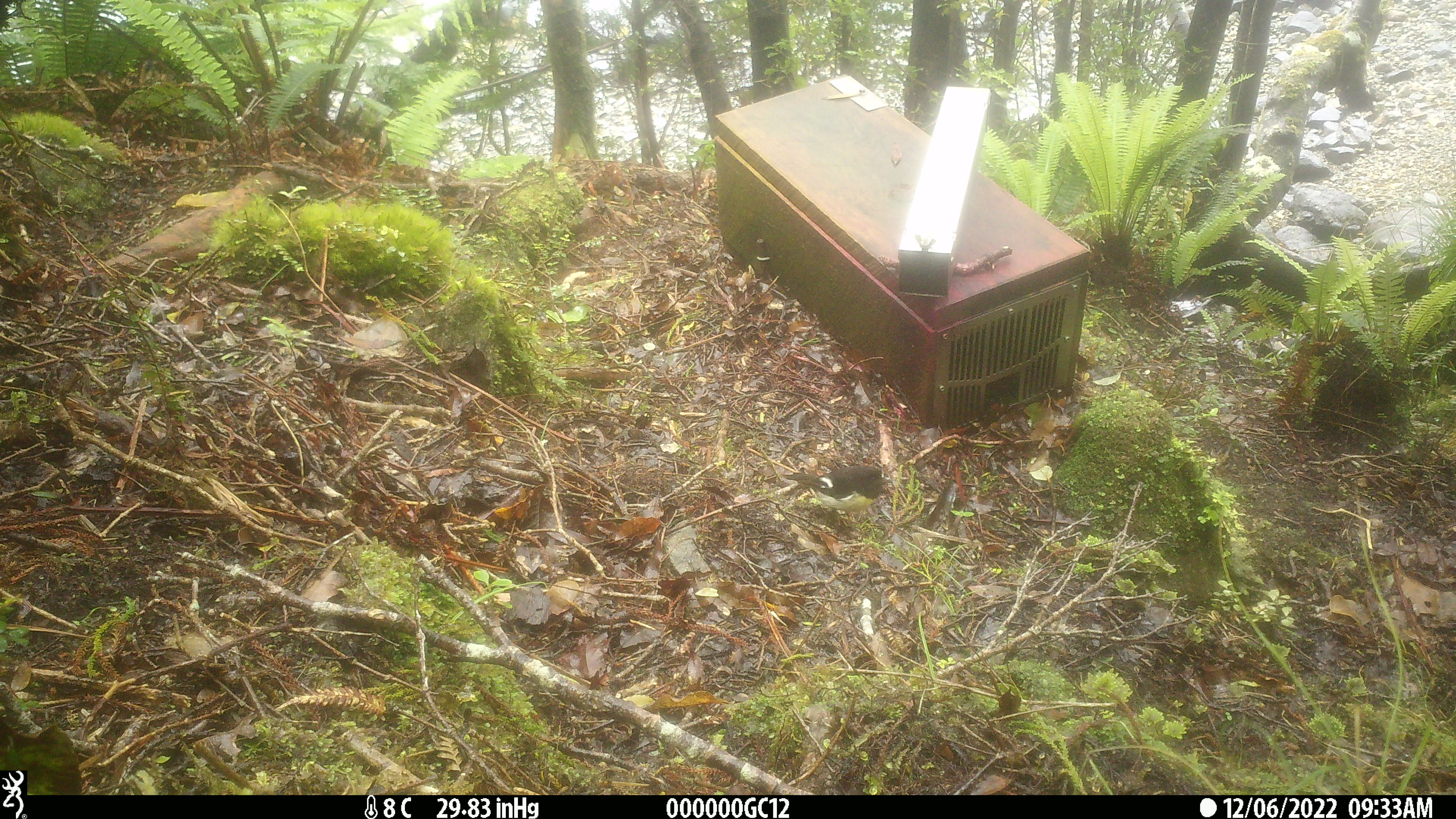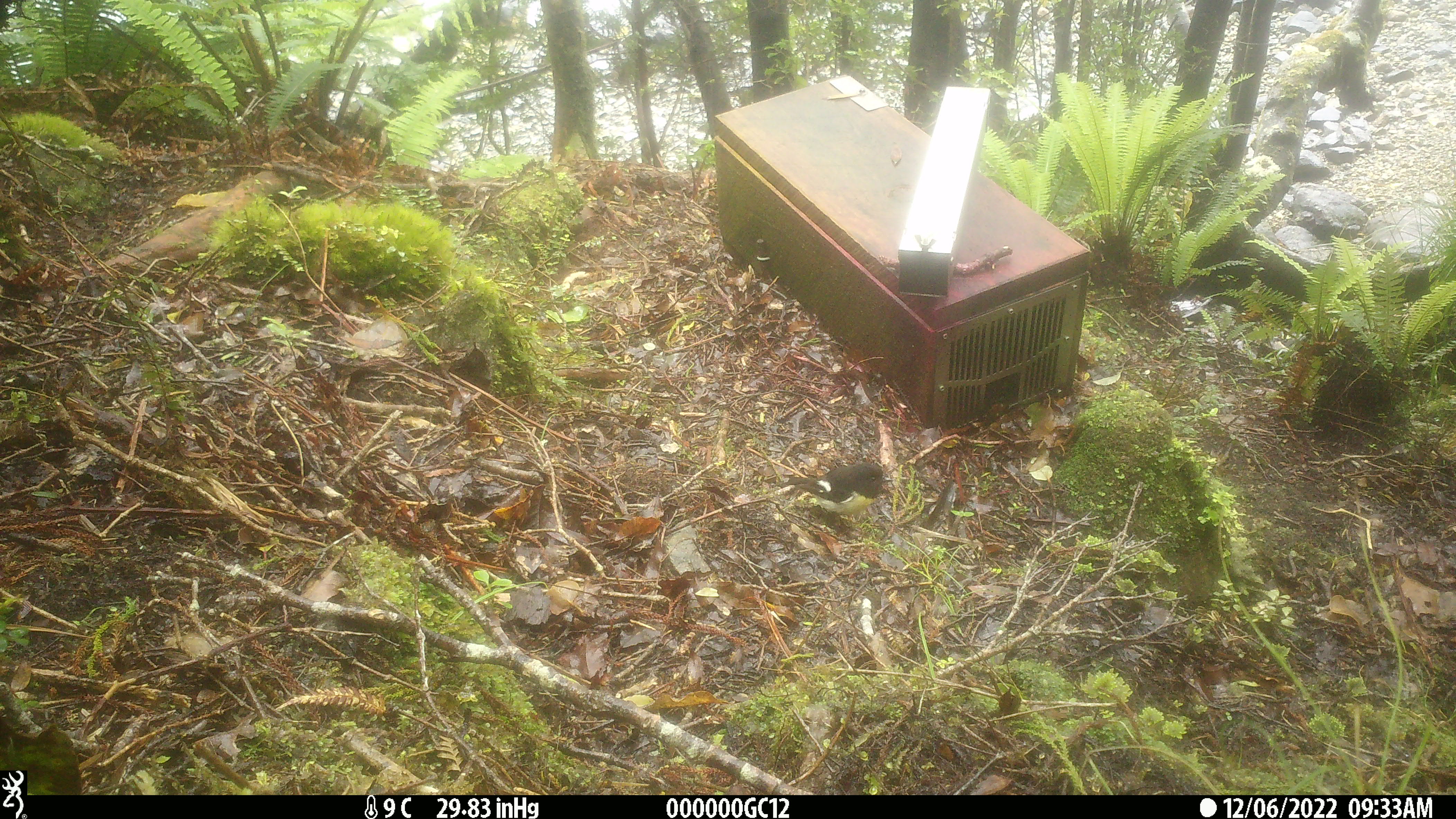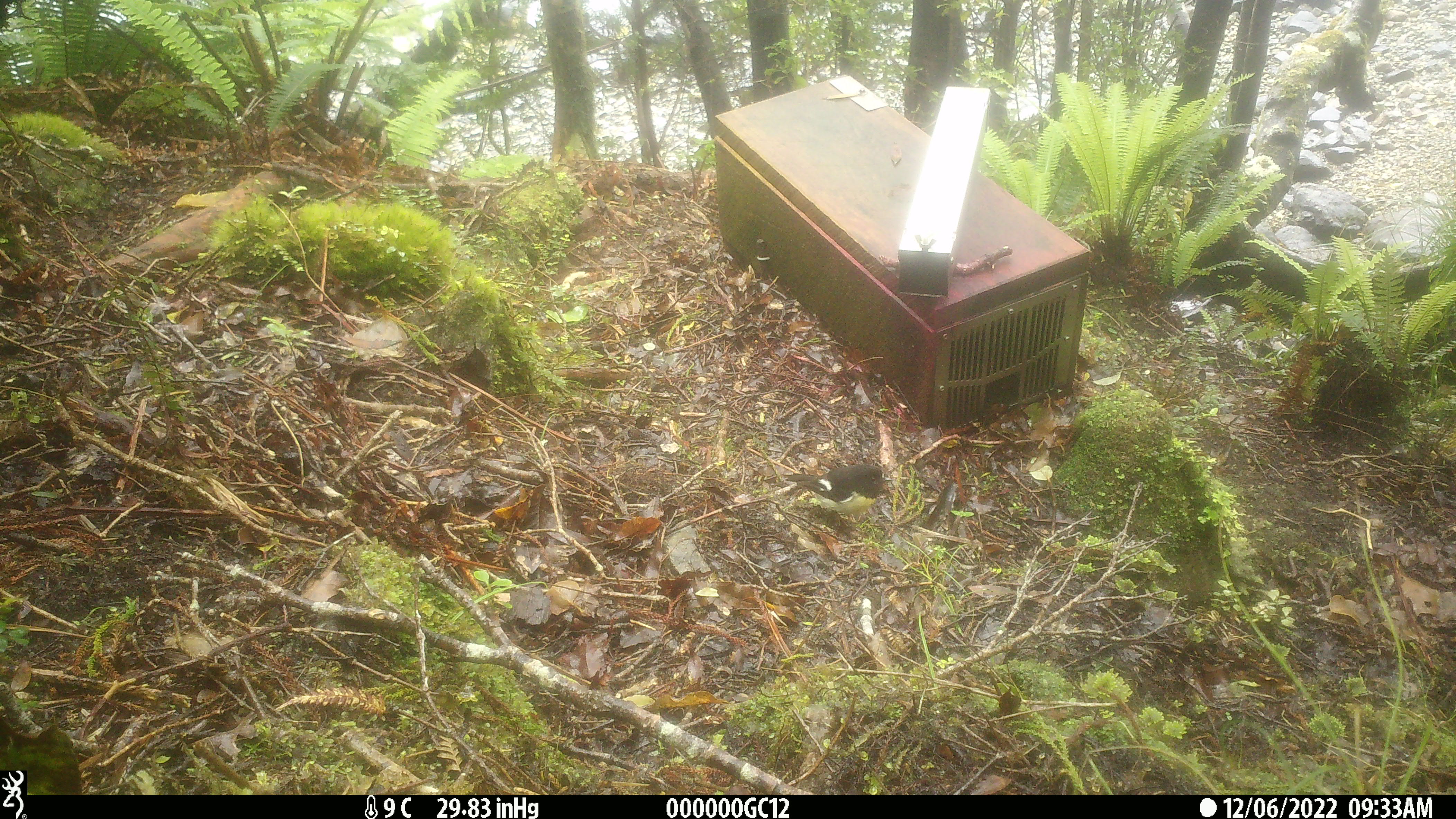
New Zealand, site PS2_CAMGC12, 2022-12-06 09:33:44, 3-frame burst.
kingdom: Animalia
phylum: Chordata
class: Aves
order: Passeriformes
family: Petroicidae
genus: Petroica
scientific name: Petroica macrocephala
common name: tomtit